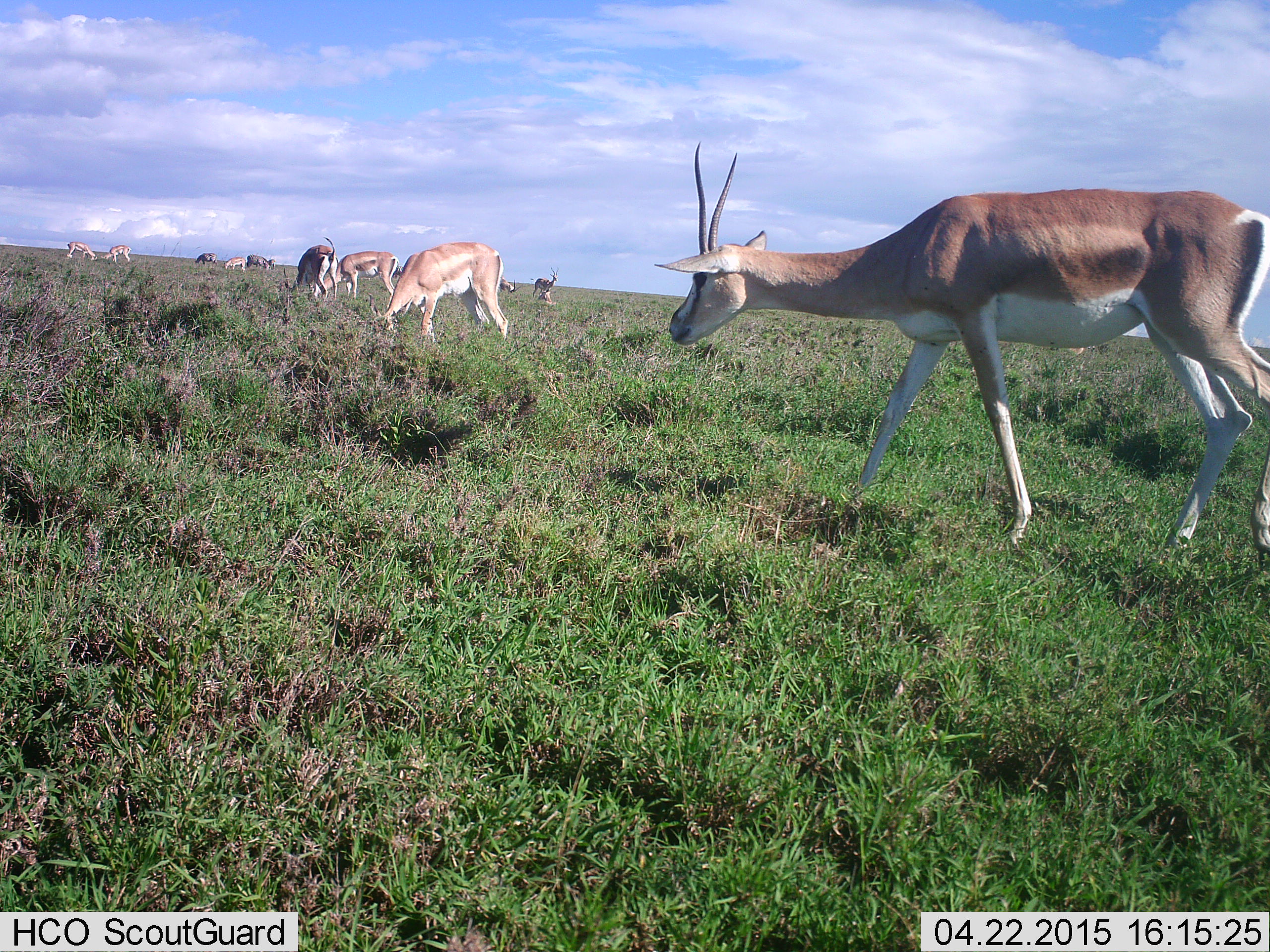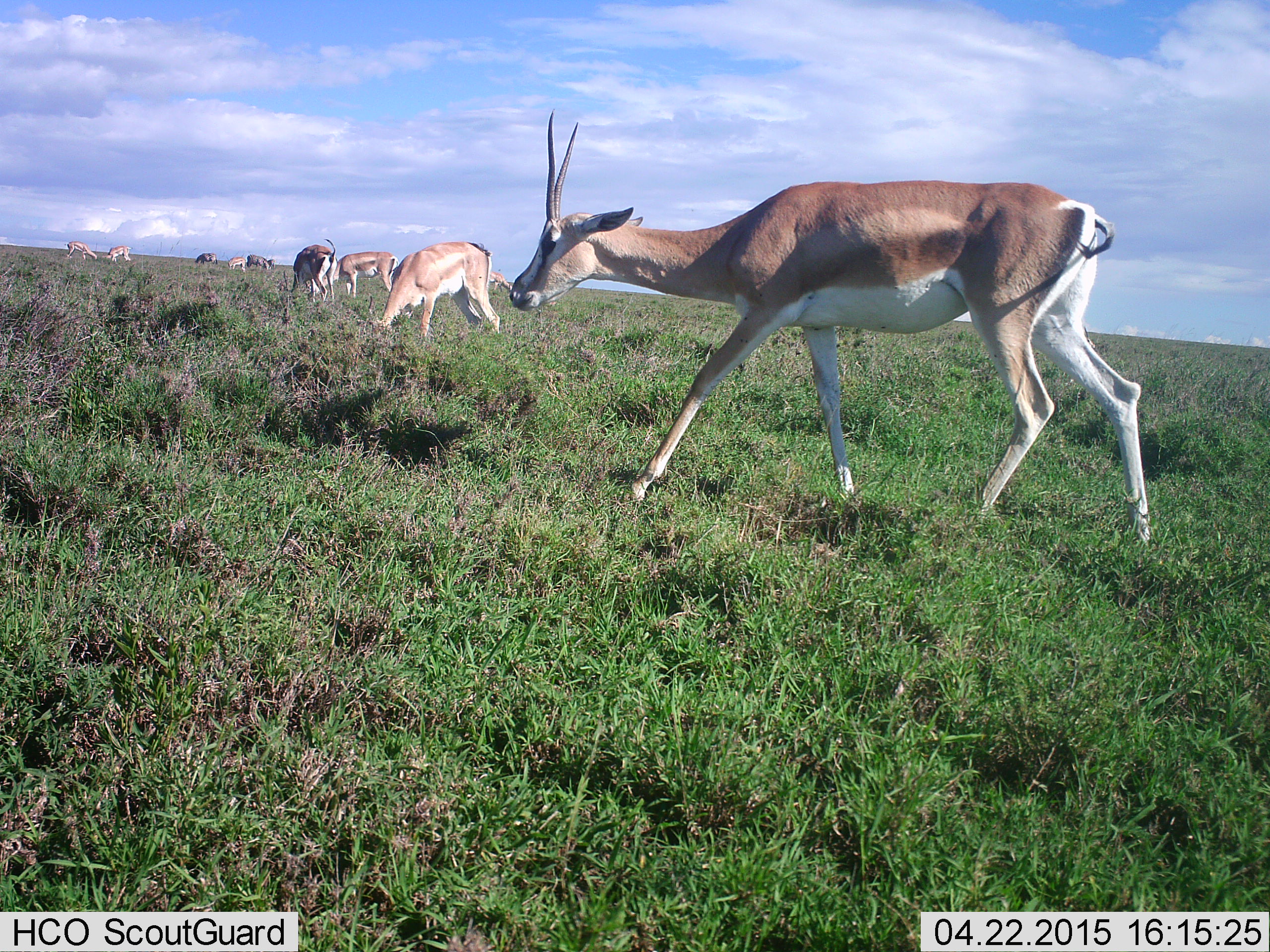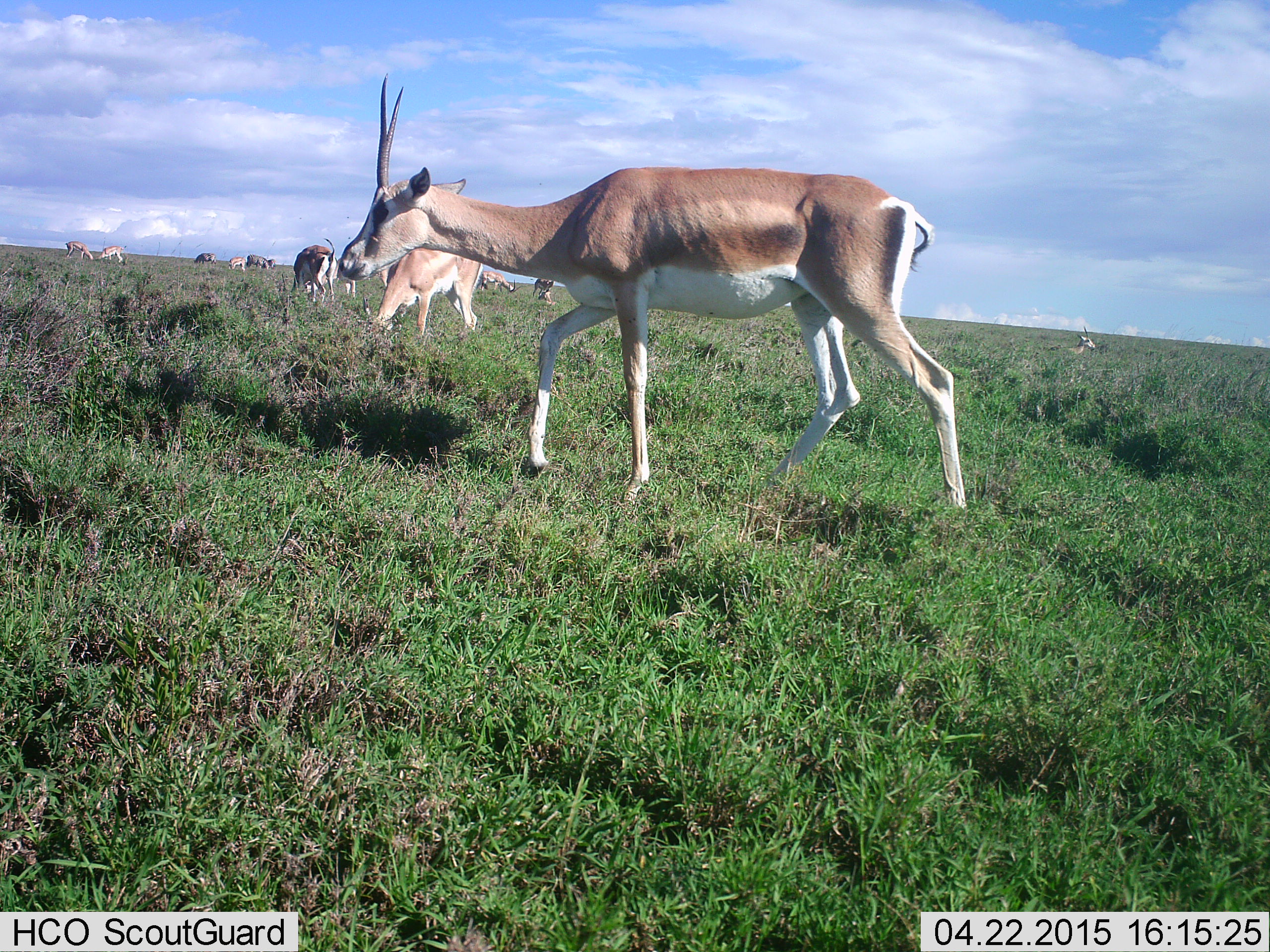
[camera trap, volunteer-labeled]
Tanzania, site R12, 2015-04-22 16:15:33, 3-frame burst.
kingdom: Animalia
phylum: Chordata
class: Mammalia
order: Artiodactyla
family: Bovidae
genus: Nanger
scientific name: Nanger granti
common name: grant's gazelle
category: gazellegrants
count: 10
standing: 54%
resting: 23%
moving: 85%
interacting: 15%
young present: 0%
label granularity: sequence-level